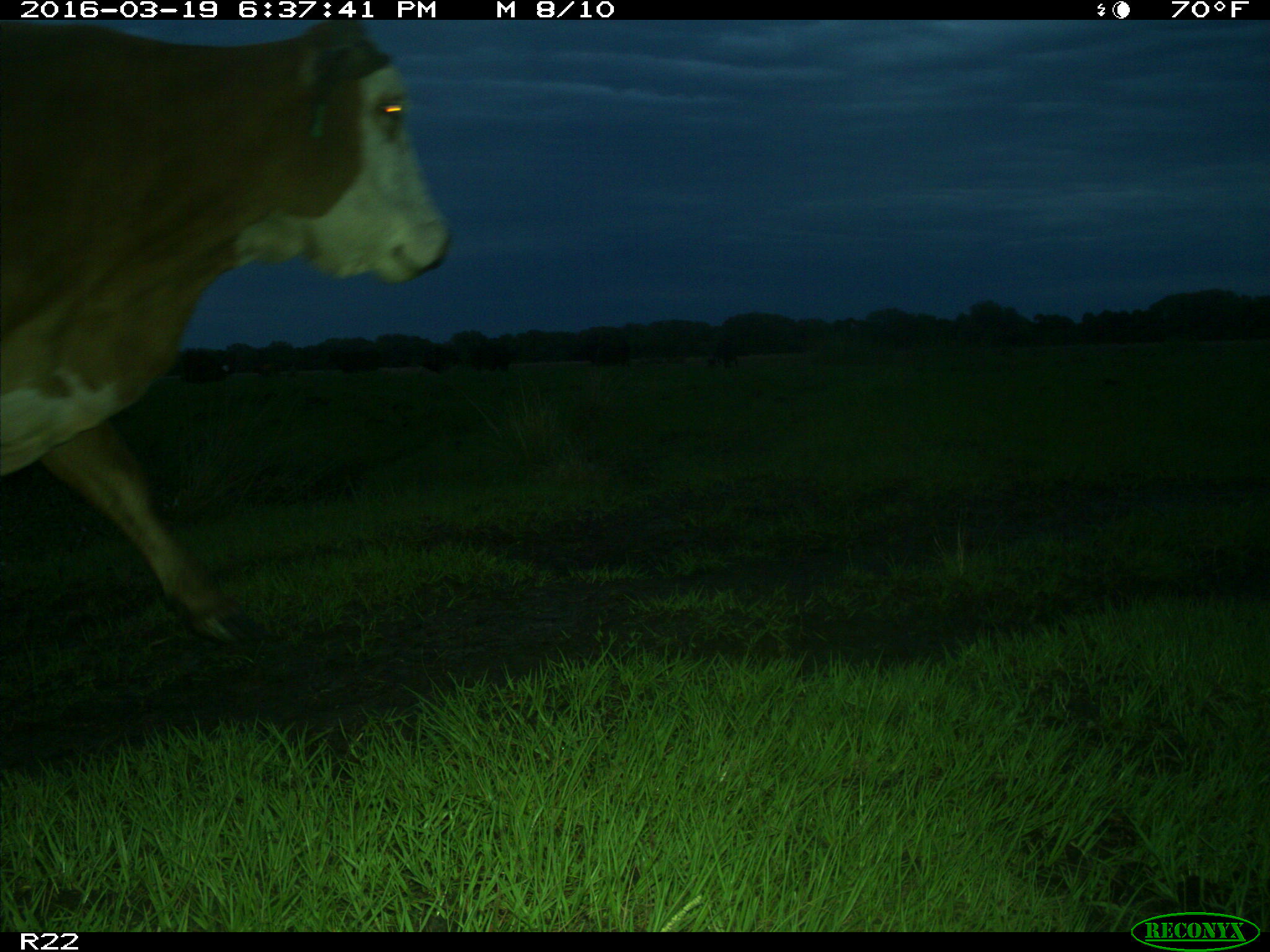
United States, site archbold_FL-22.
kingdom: Animalia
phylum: Chordata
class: Mammalia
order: Artiodactyla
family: Bovidae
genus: Bos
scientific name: Bos taurus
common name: domestic cow